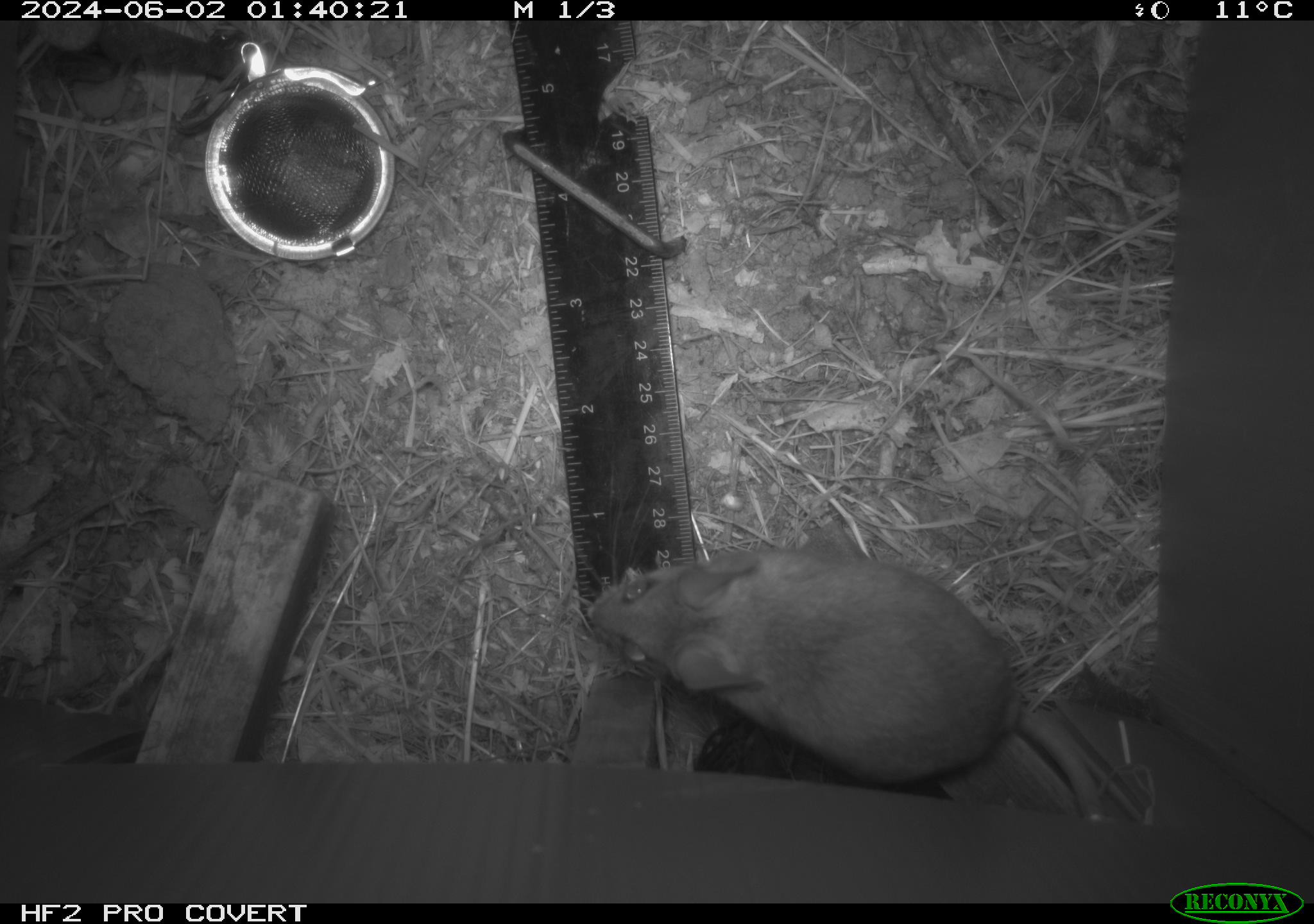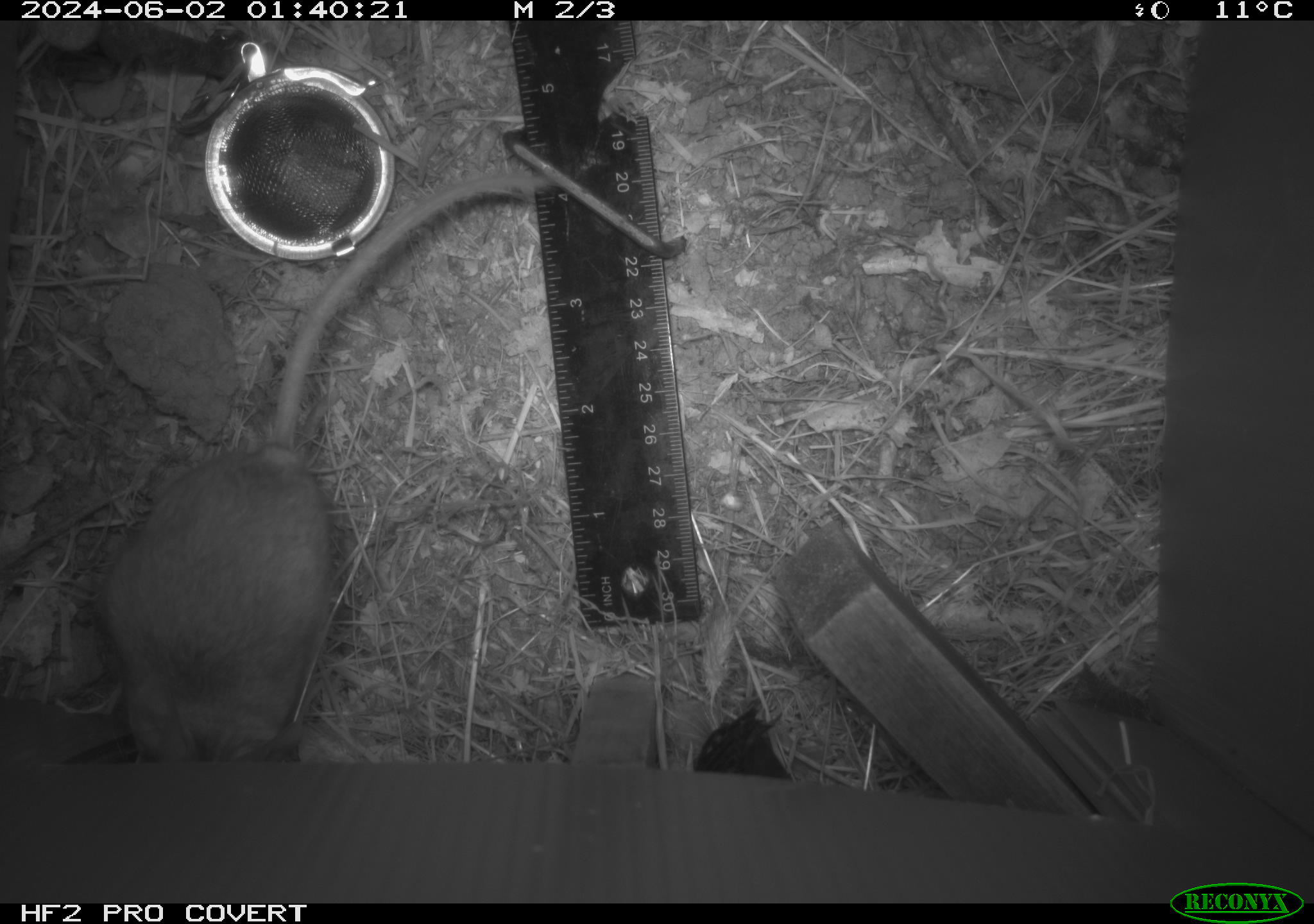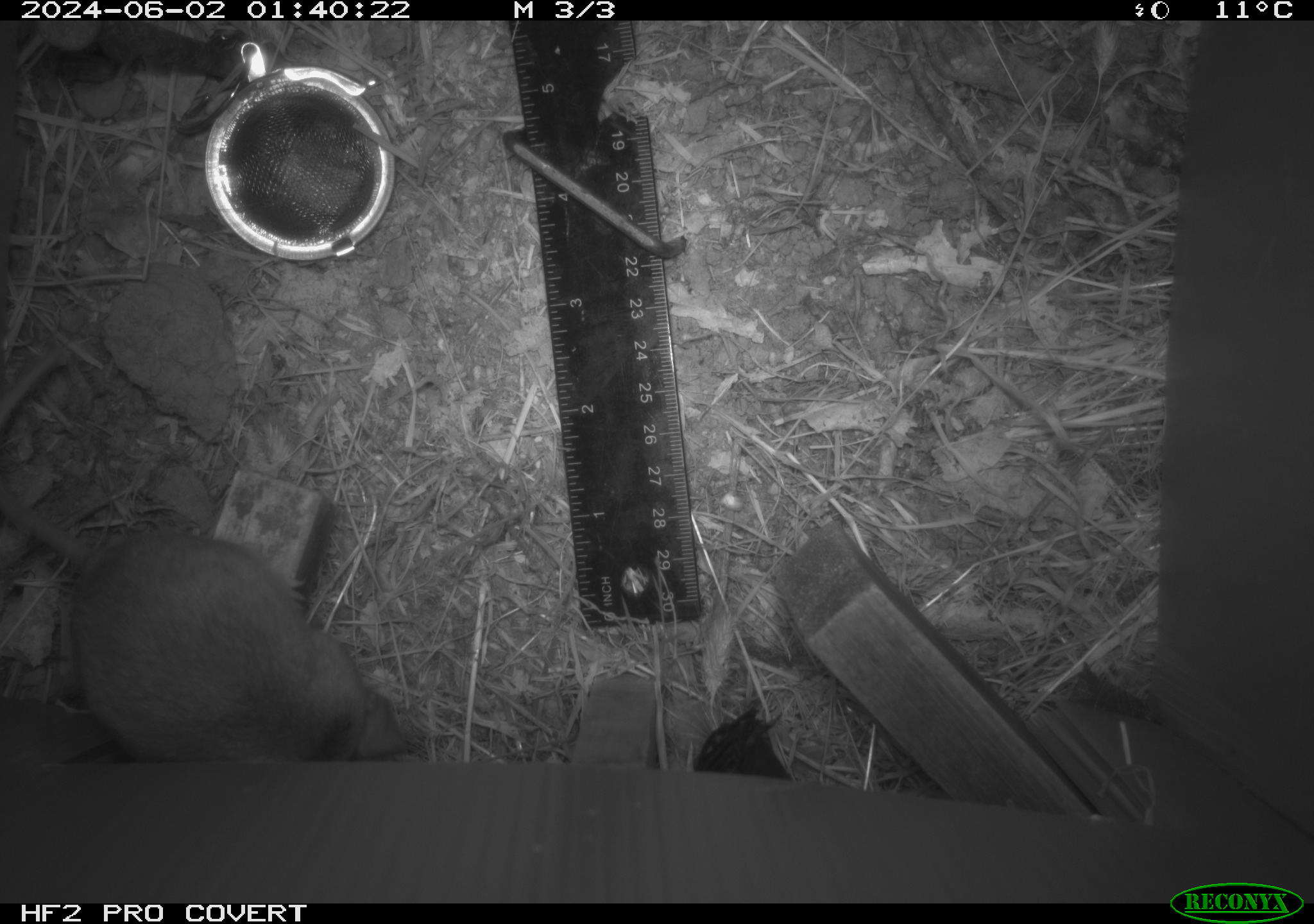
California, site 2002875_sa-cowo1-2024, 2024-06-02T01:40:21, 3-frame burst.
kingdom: Animalia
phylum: Chordata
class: Mammalia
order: Rodentia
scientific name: Rodentia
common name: rodent